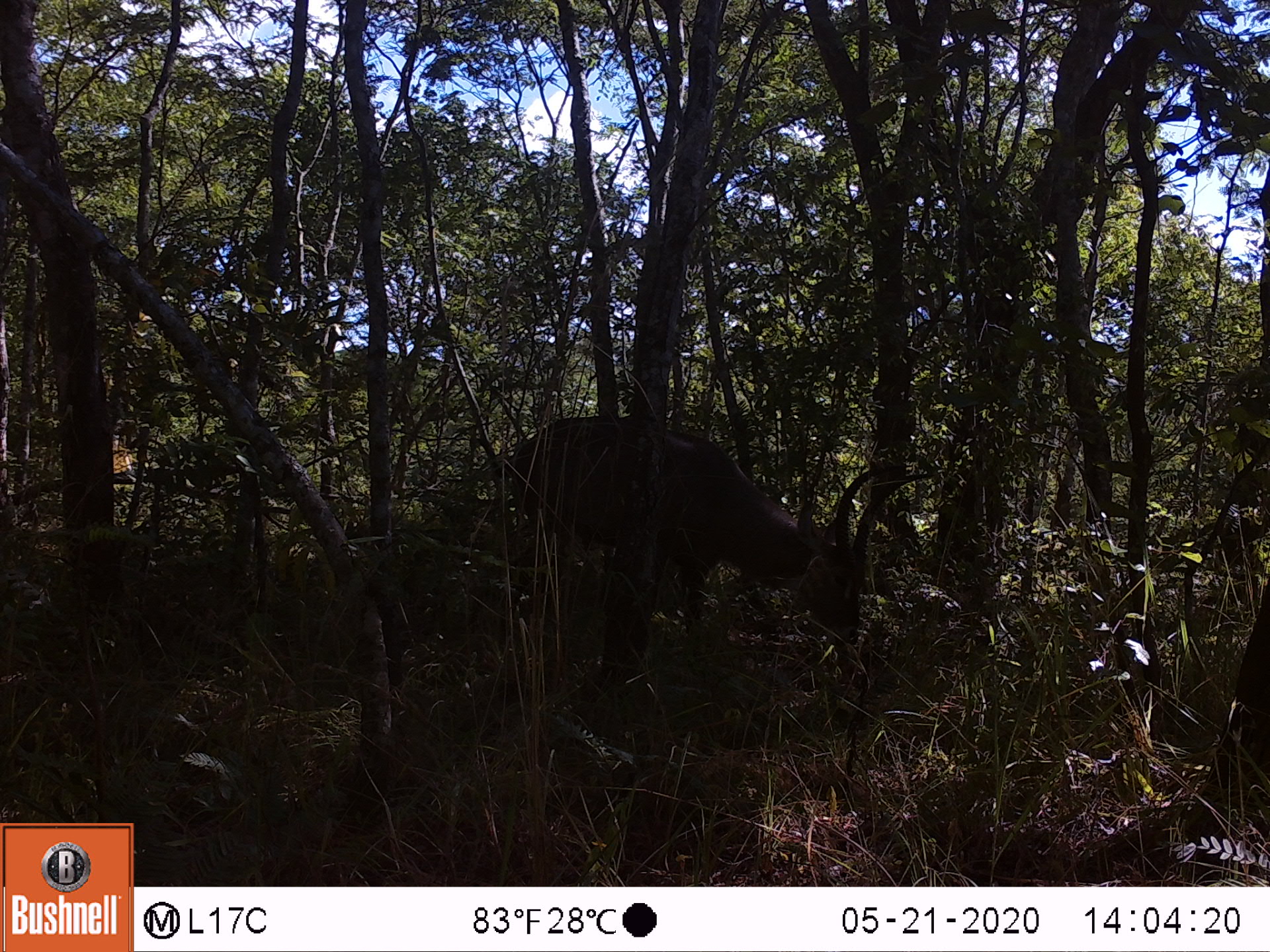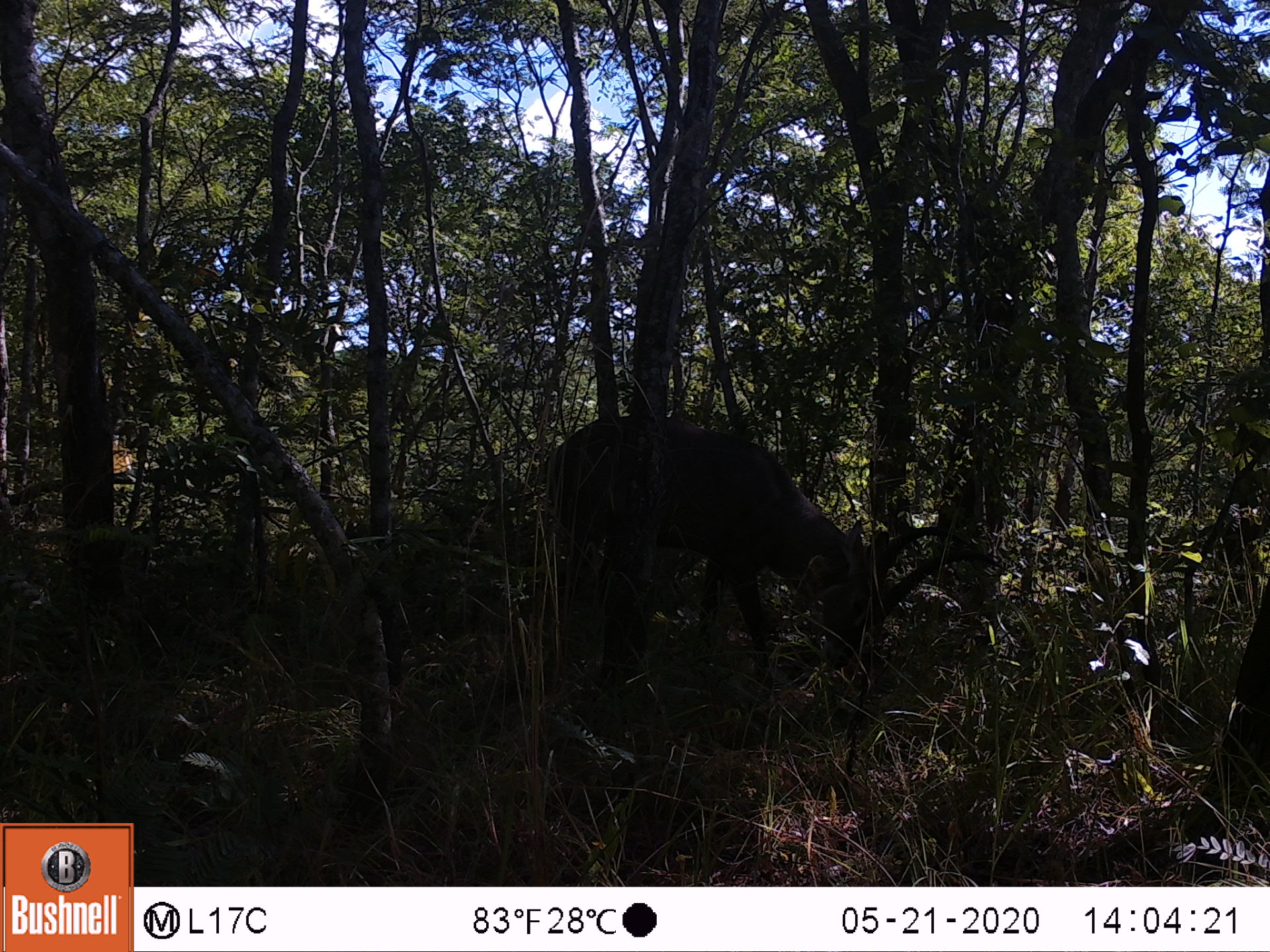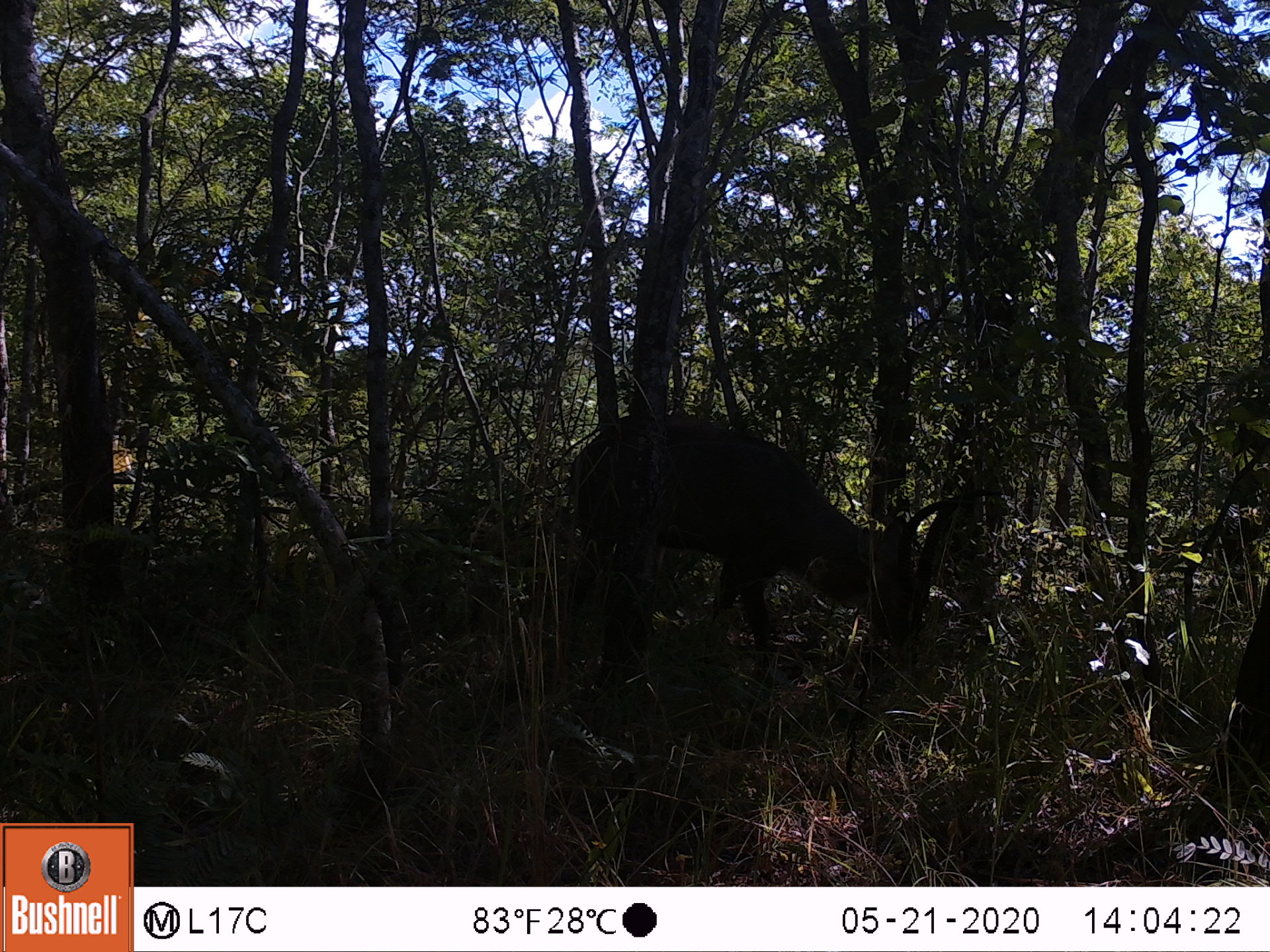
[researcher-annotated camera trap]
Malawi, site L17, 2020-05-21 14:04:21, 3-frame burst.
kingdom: Animalia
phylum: Chordata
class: Mammalia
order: Artiodactyla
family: Bovidae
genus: Kobus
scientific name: Kobus ellipsiprymnus ellipsiprymnus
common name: common waterbuck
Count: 1.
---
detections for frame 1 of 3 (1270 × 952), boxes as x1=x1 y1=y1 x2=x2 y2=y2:
common waterbuck: x1=509 y1=409 x2=899 y2=651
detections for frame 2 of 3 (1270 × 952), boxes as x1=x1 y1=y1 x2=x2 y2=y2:
common waterbuck: x1=543 y1=405 x2=996 y2=671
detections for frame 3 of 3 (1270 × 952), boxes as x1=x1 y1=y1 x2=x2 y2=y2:
common waterbuck: x1=566 y1=412 x2=993 y2=661